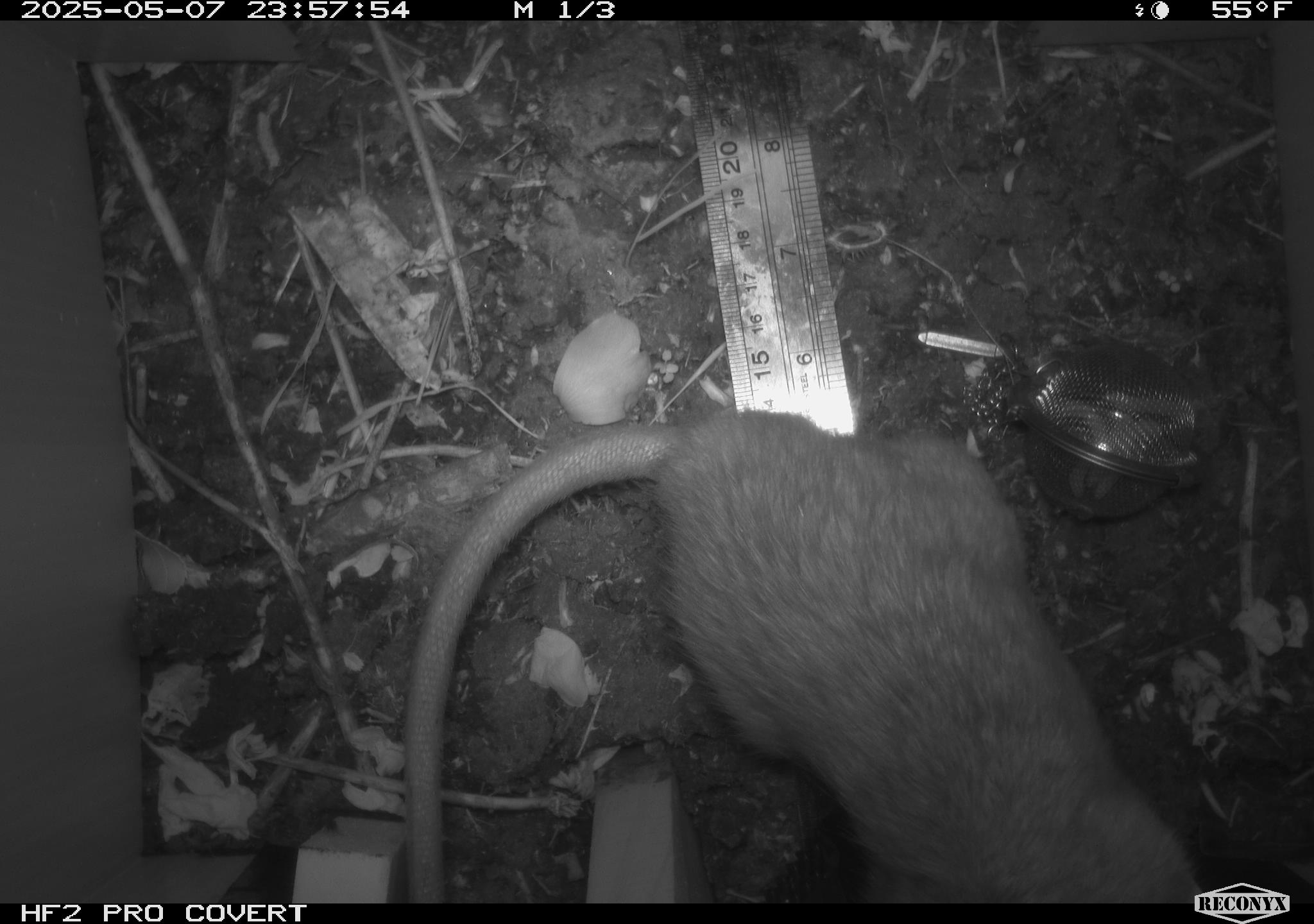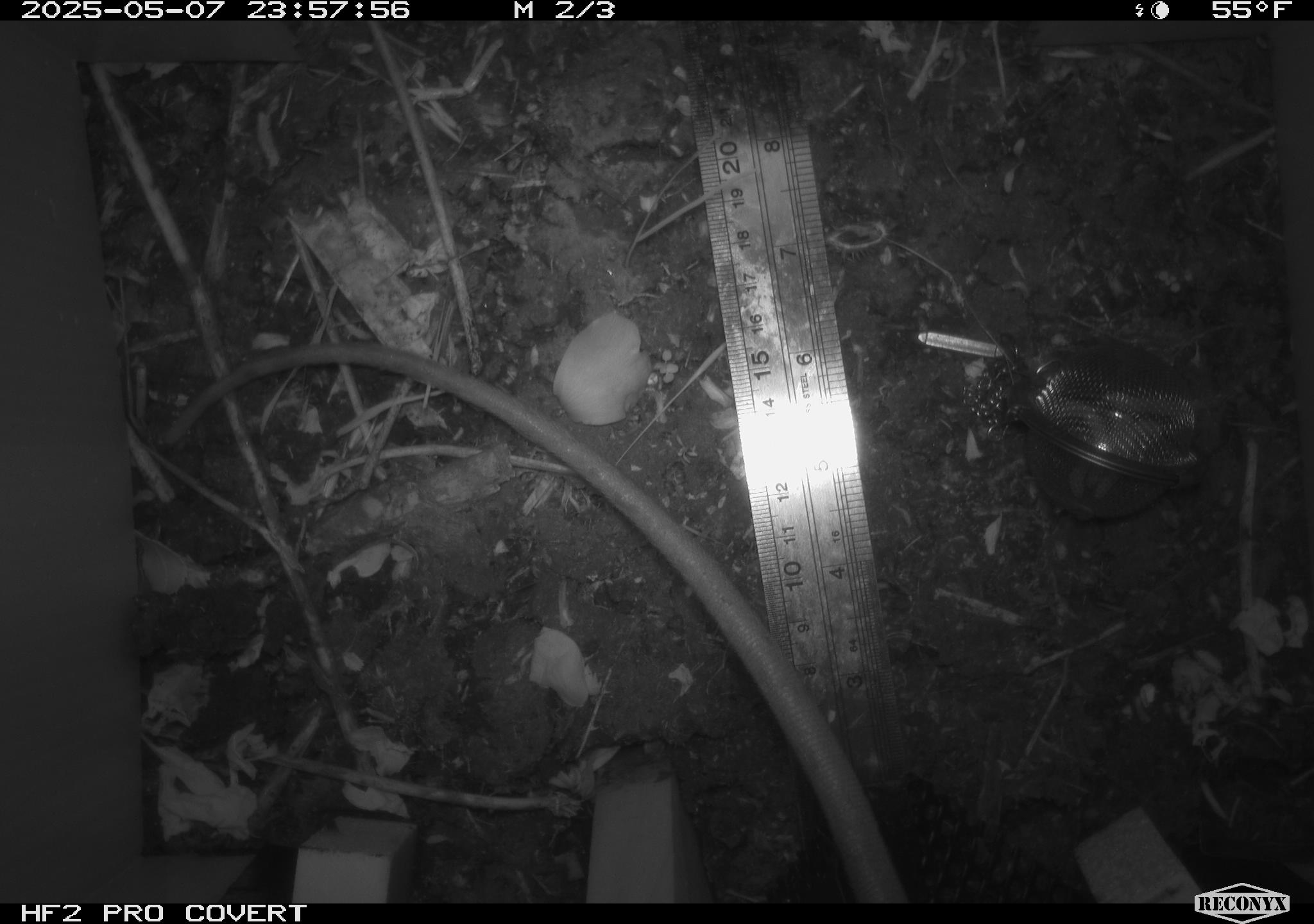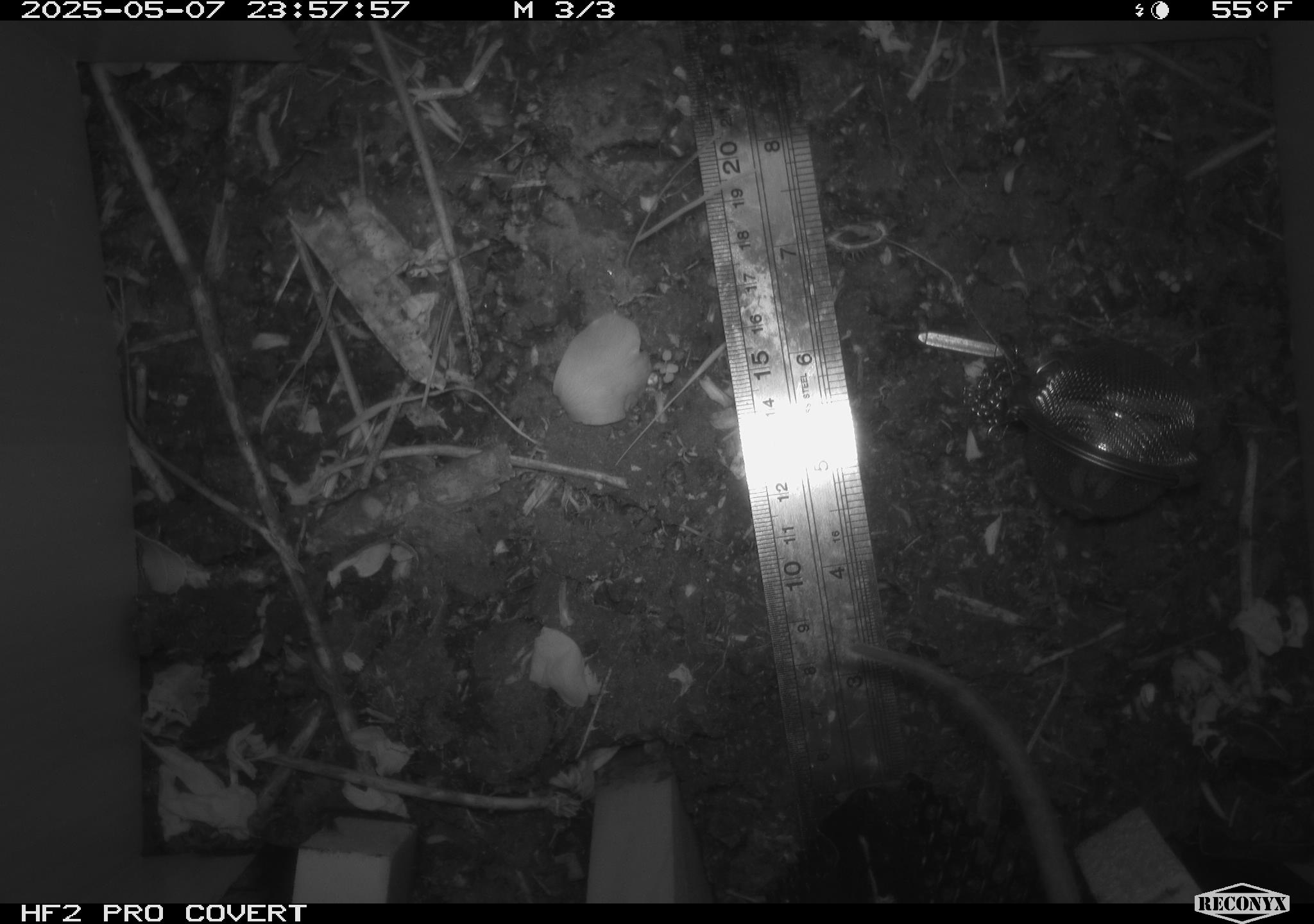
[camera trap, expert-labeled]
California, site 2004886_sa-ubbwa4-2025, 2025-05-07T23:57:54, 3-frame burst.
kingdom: Animalia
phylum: Chordata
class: Mammalia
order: Rodentia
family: Muridae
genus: Rattus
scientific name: Rattus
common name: rat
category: rattus species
Rattus species (rat) (Rattus).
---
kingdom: Animalia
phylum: Chordata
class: Mammalia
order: Rodentia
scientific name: Rodentia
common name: rodent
Rodent (Rodentia).